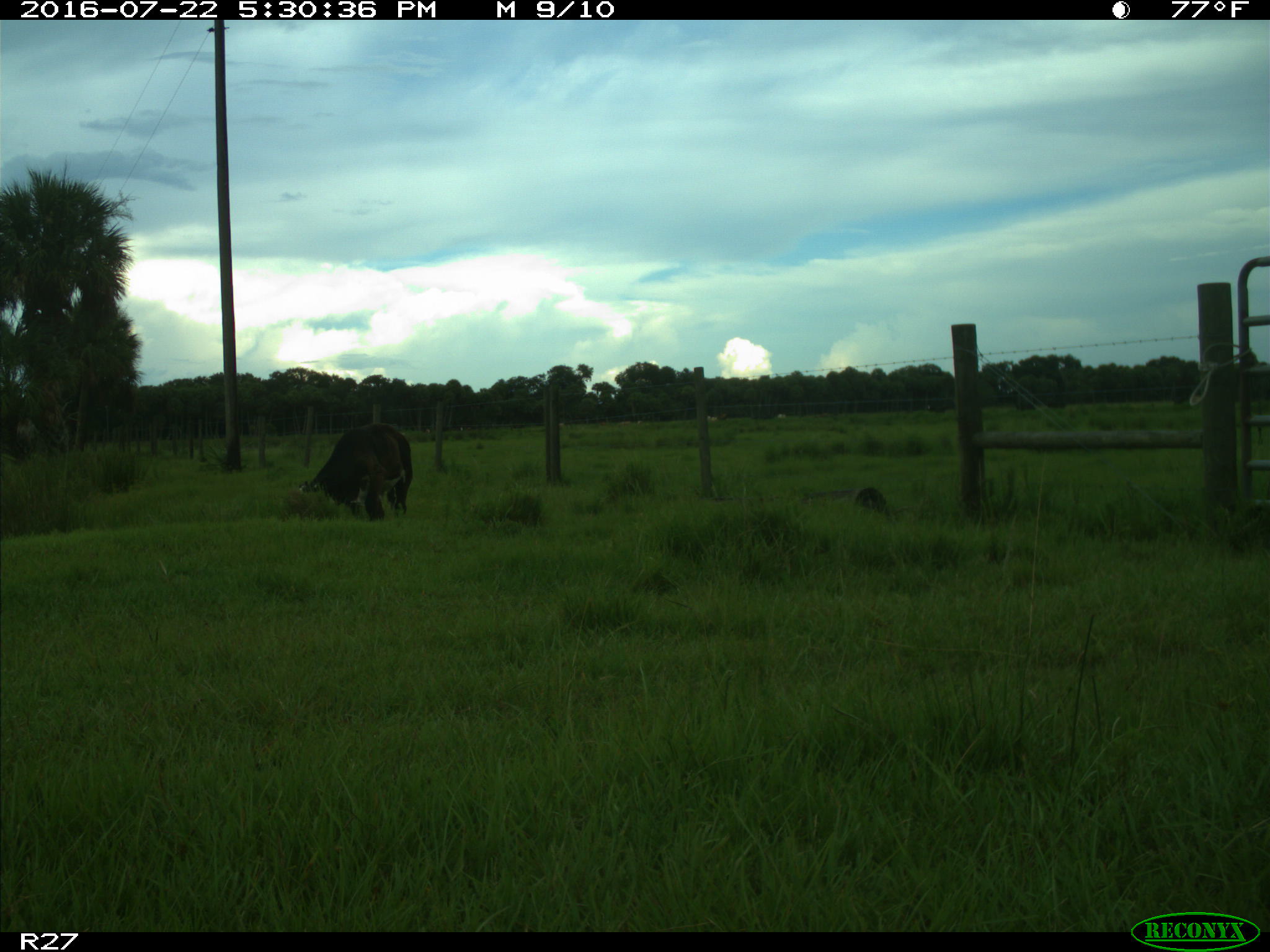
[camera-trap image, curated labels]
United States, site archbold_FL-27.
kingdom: Animalia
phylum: Chordata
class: Mammalia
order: Artiodactyla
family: Bovidae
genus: Bos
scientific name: Bos taurus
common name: domestic cow